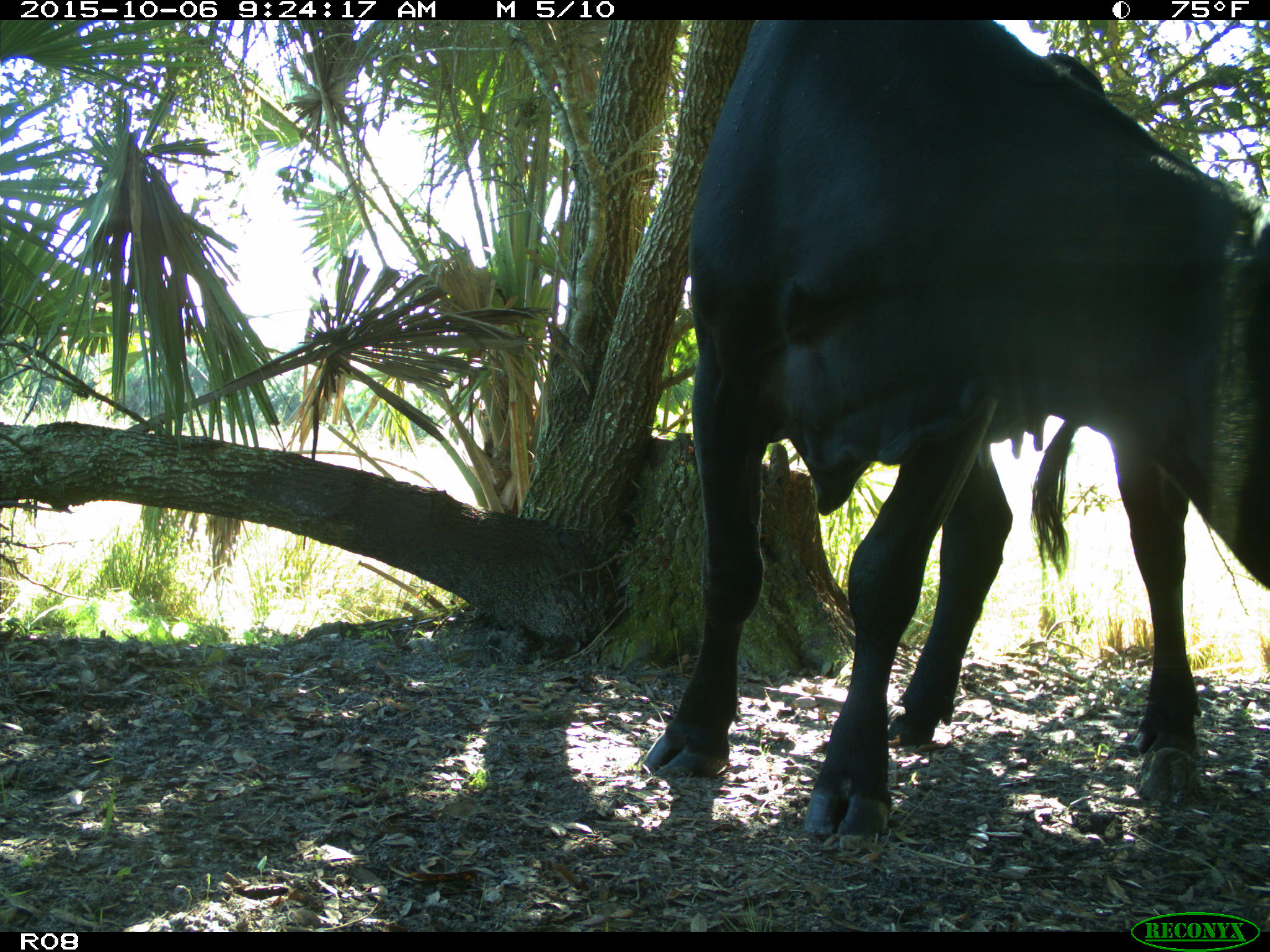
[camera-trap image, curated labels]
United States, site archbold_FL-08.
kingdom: Animalia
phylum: Chordata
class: Mammalia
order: Artiodactyla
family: Bovidae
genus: Bos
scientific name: Bos taurus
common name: domestic cow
Bos taurus (domestic cow).